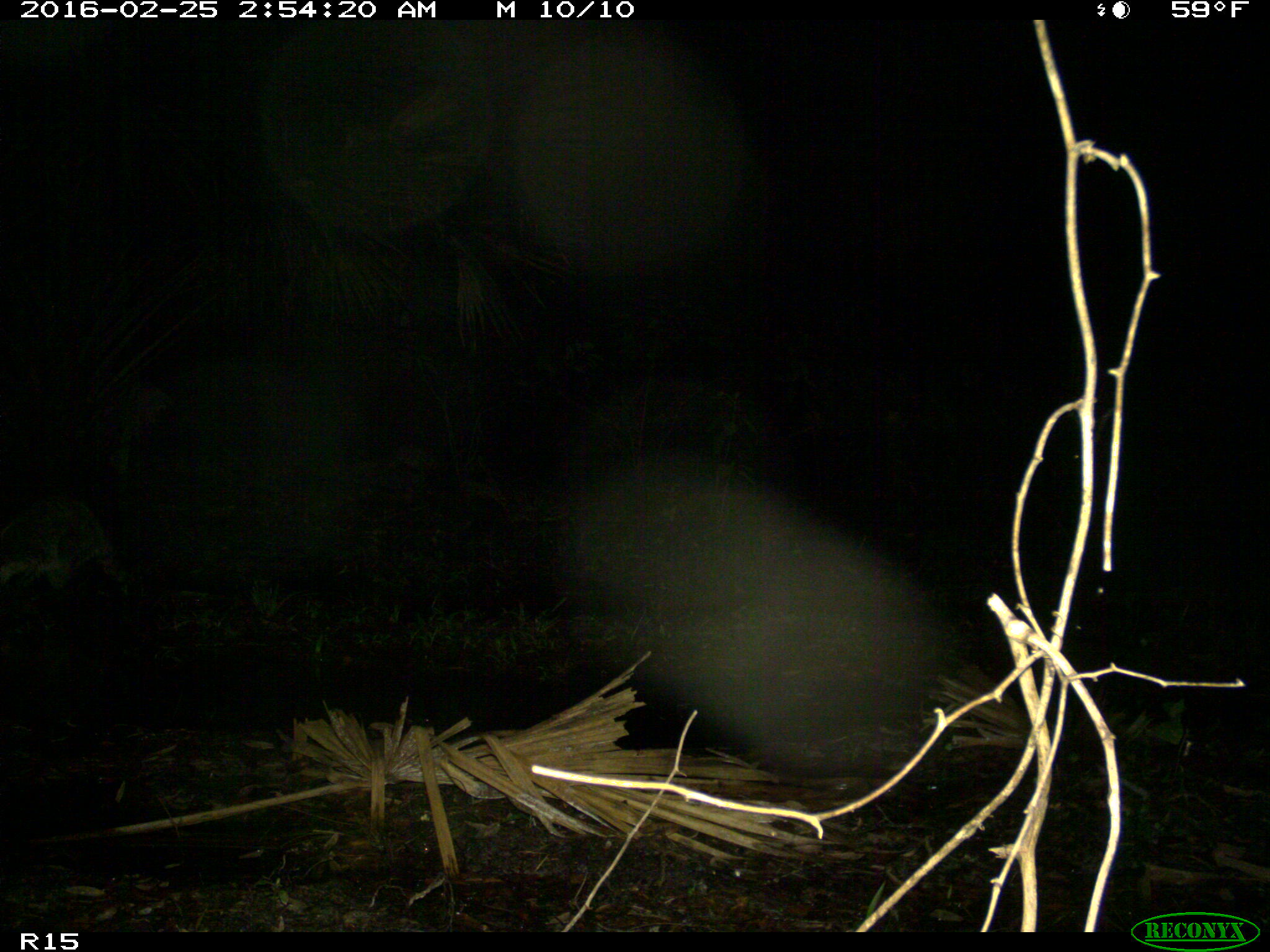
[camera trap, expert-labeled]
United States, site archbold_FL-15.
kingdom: Animalia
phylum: Chordata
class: Mammalia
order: Carnivora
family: Procyonidae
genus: Procyon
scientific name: Procyon lotor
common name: common raccoon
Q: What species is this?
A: Procyon lotor (common raccoon).